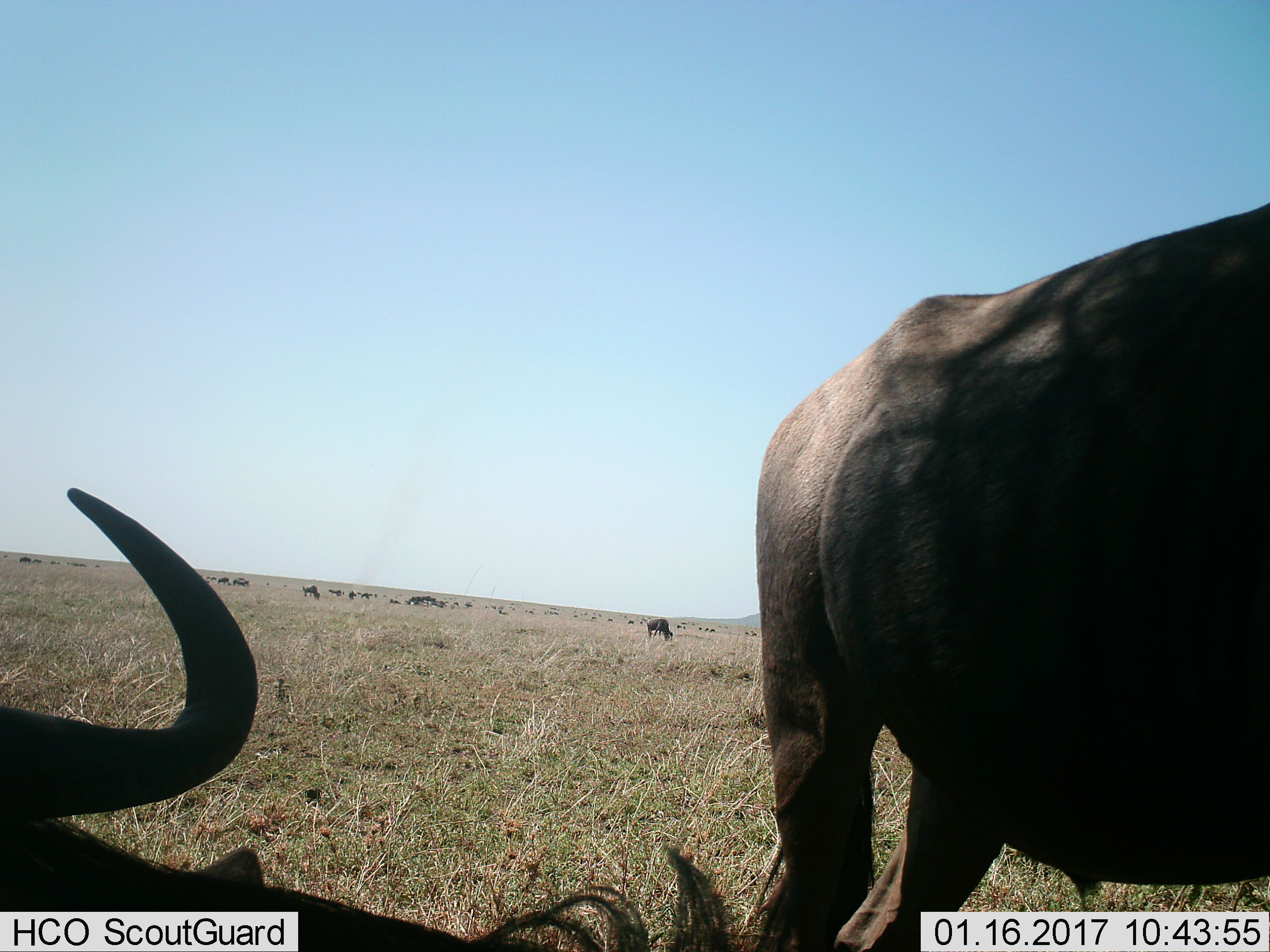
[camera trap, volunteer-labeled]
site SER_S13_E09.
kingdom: Animalia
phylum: Chordata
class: Mammalia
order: Artiodactyla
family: Bovidae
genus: Connochaetes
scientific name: Connochaetes taurinus taurinus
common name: blue wildebeest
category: wildebeestblue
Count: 11-50.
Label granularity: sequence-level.